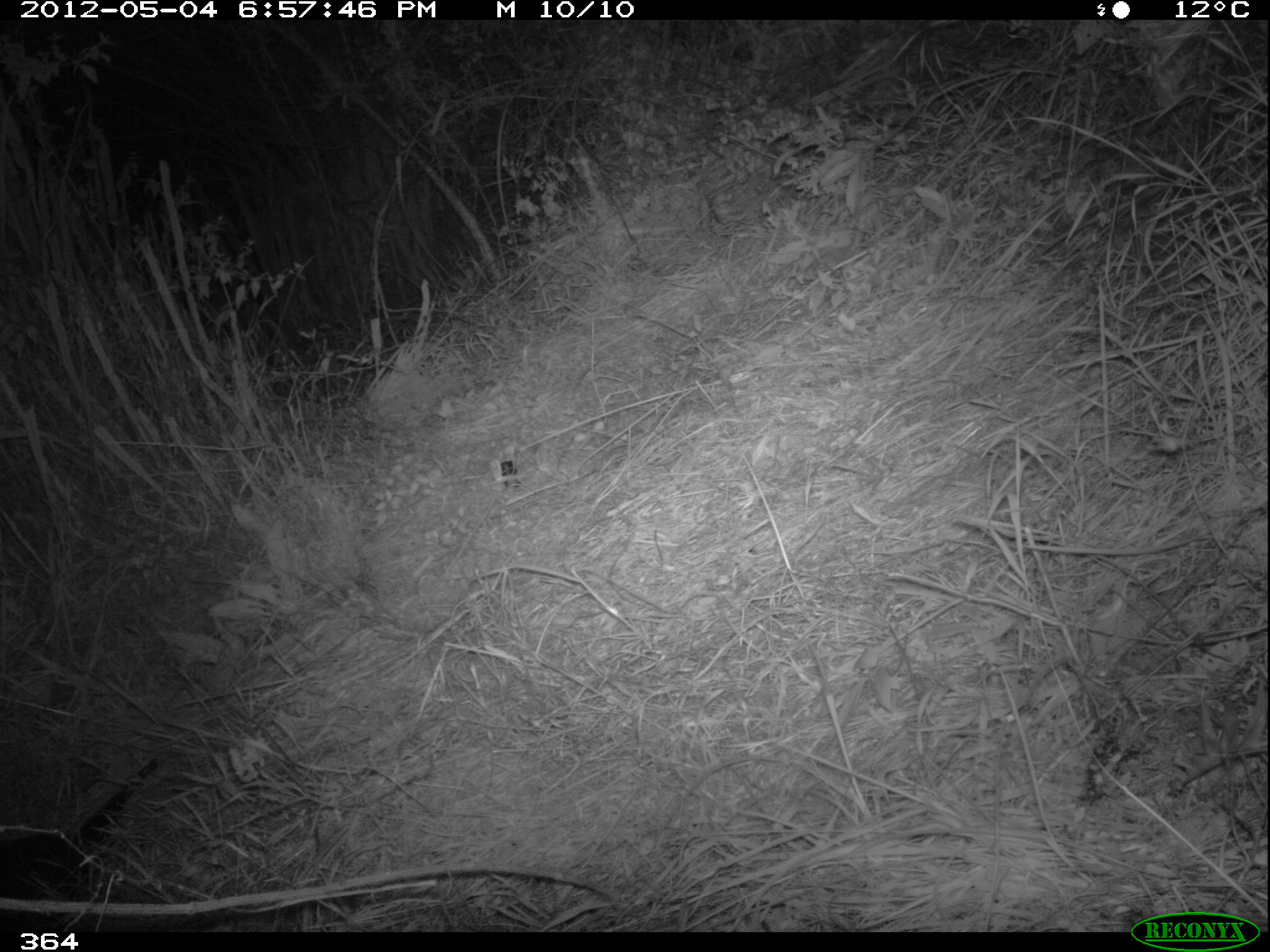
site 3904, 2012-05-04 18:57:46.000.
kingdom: Animalia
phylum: Chordata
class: Mammalia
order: Didelphimorphia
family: Didelphidae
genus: Didelphis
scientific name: Didelphis pernigra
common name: andean white-eared opossum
Didelphis pernigra (andean white-eared opossum).